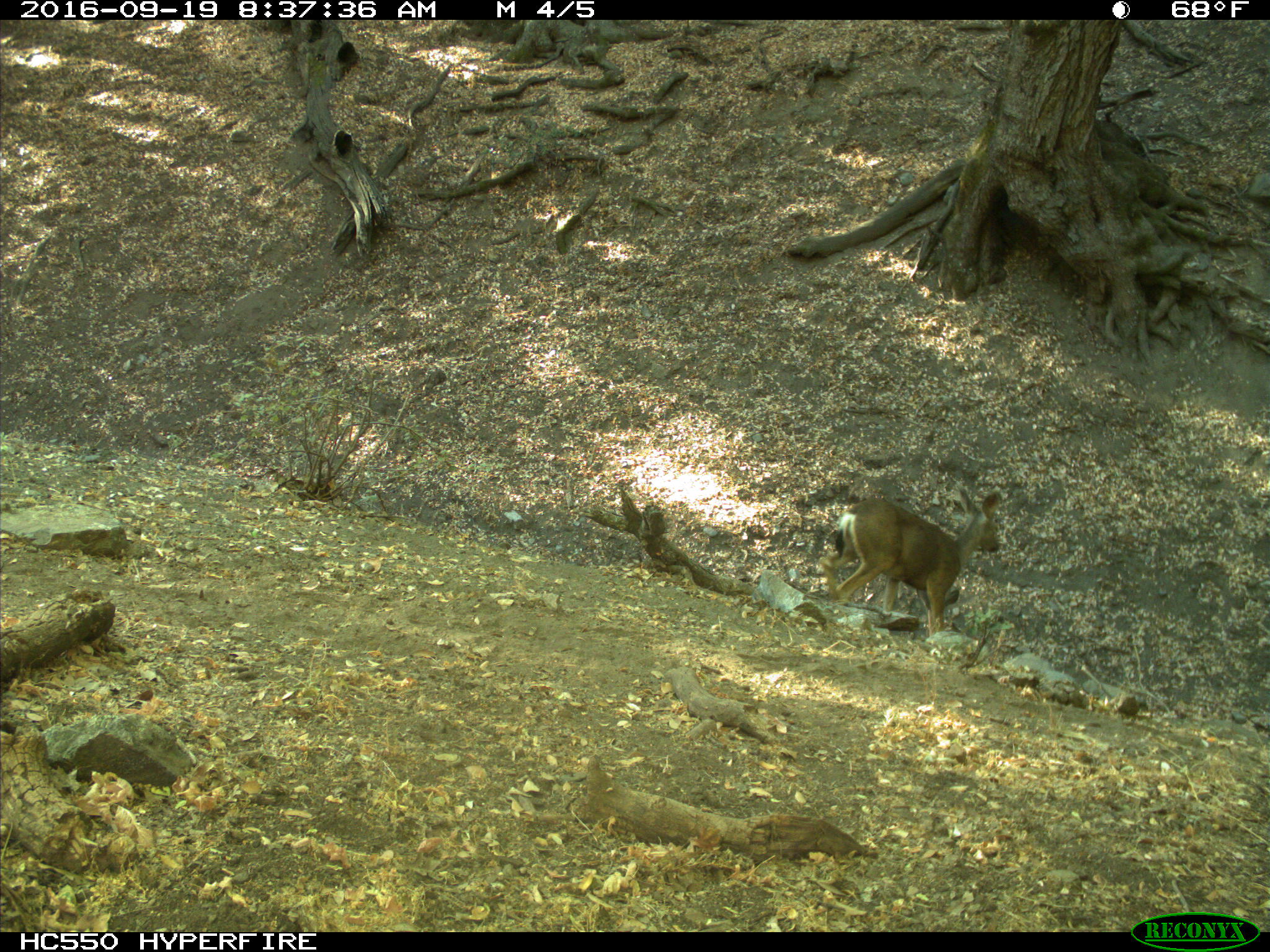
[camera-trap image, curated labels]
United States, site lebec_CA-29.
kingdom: Animalia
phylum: Chordata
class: Mammalia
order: Artiodactyla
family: Cervidae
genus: Odocoileus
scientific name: Odocoileus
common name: deer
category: unidentified deer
Unidentified deer (deer) (Odocoileus).